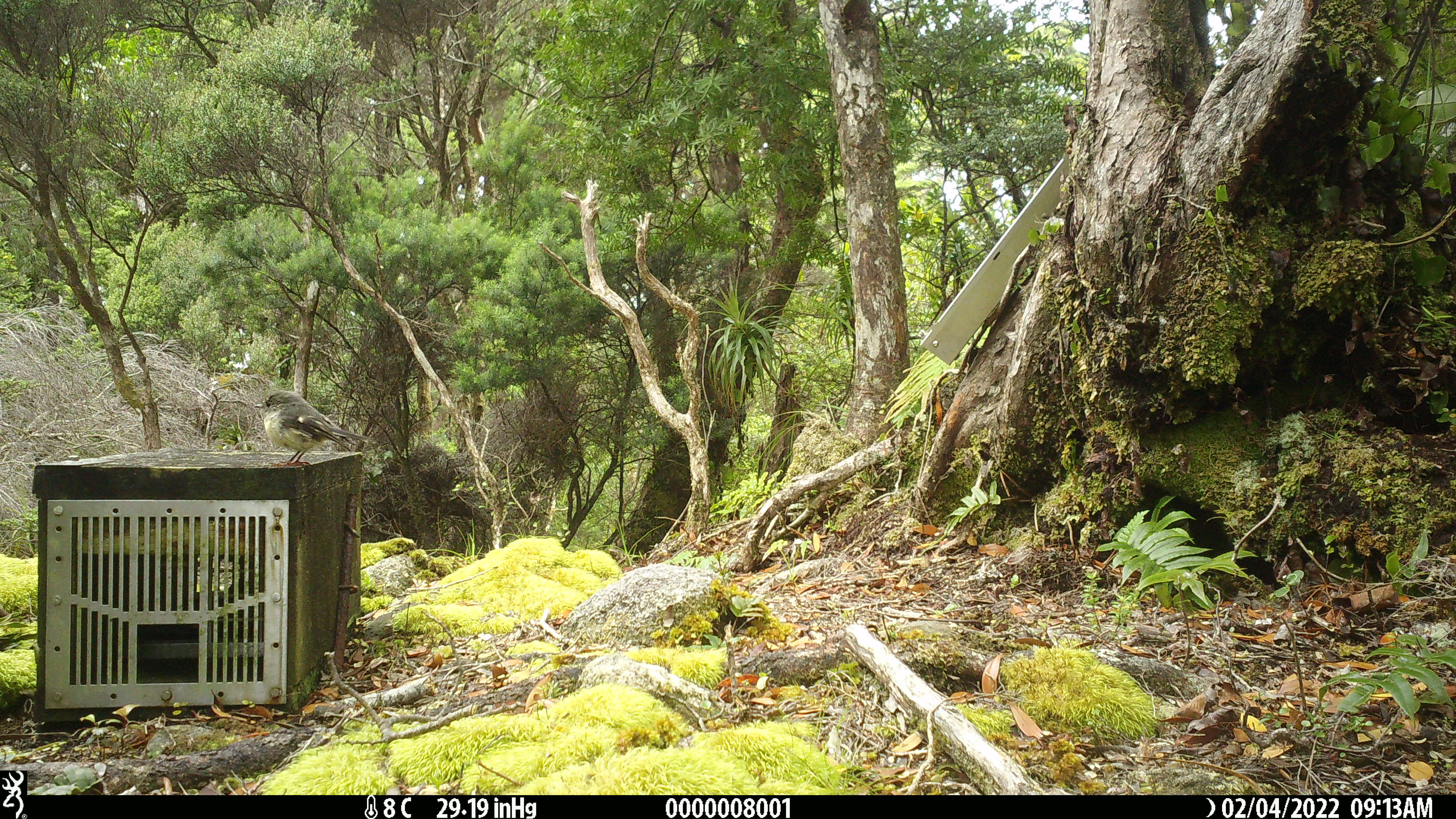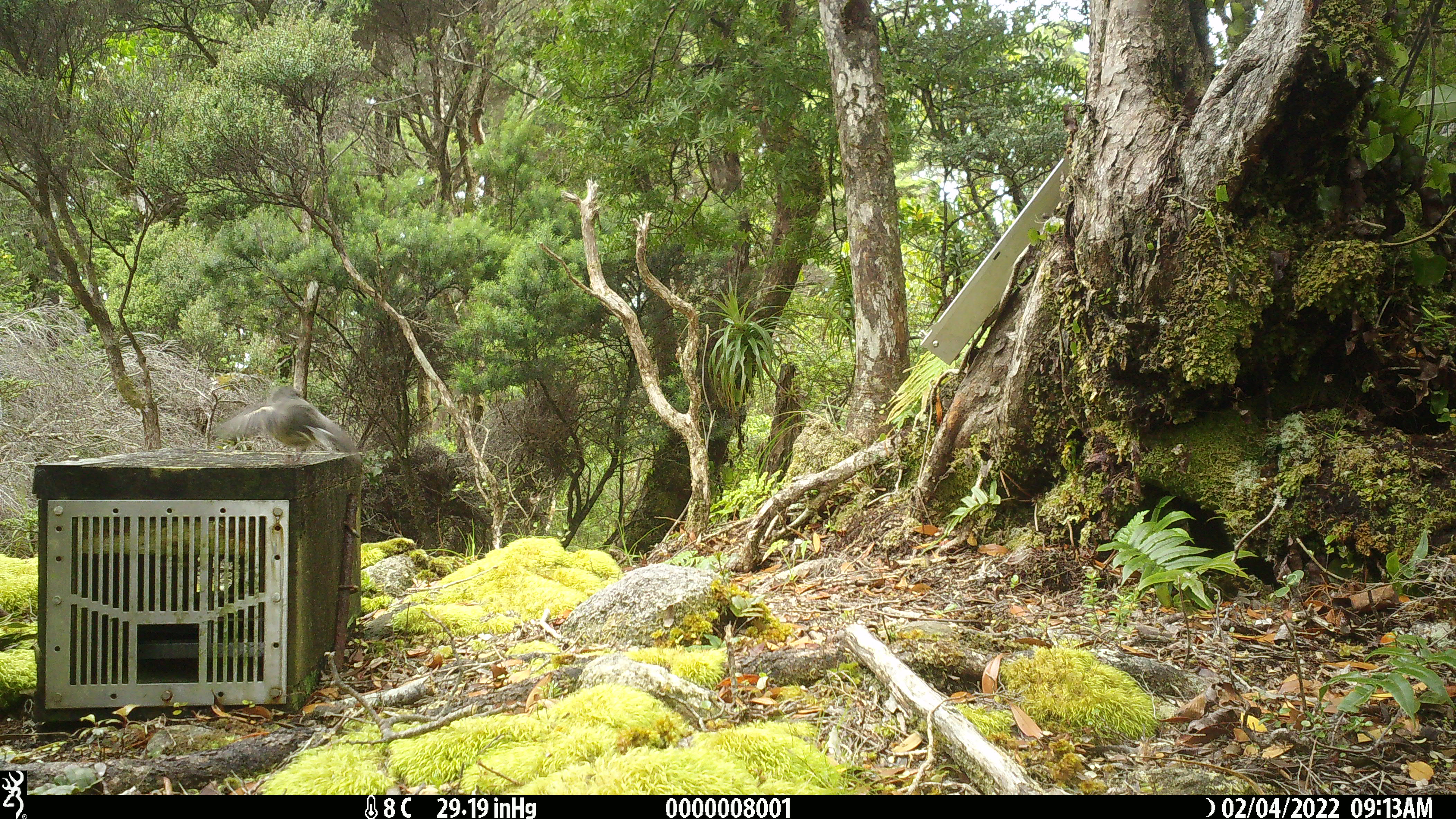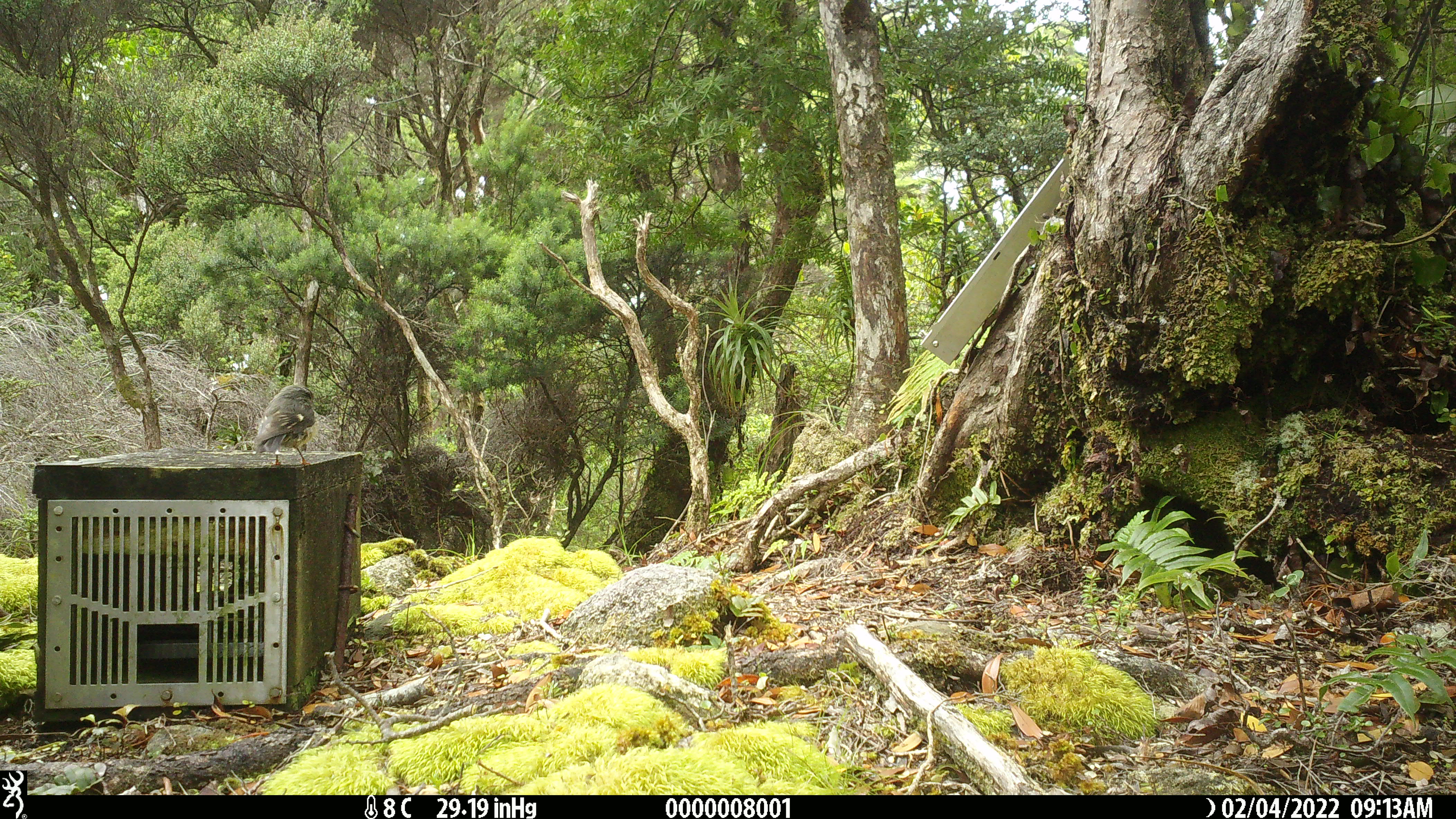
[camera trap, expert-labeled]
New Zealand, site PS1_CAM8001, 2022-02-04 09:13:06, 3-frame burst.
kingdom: Animalia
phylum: Chordata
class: Aves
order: Passeriformes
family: Petroicidae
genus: Petroica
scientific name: Petroica macrocephala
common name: tomtit